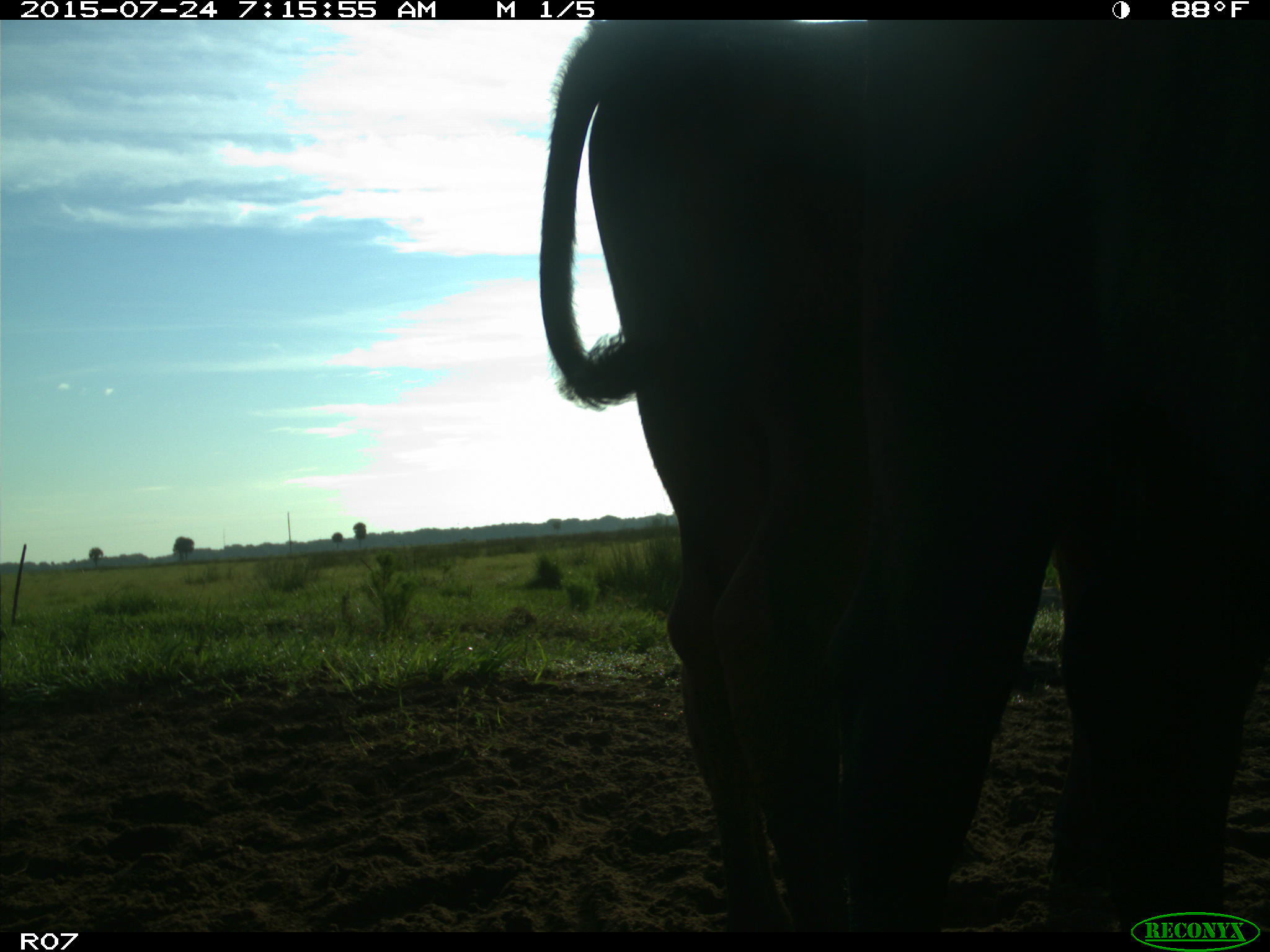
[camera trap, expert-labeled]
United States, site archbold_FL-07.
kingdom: Animalia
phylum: Chordata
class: Mammalia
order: Artiodactyla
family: Bovidae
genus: Bos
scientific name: Bos taurus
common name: domestic cow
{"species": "Bos taurus (domestic cow)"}